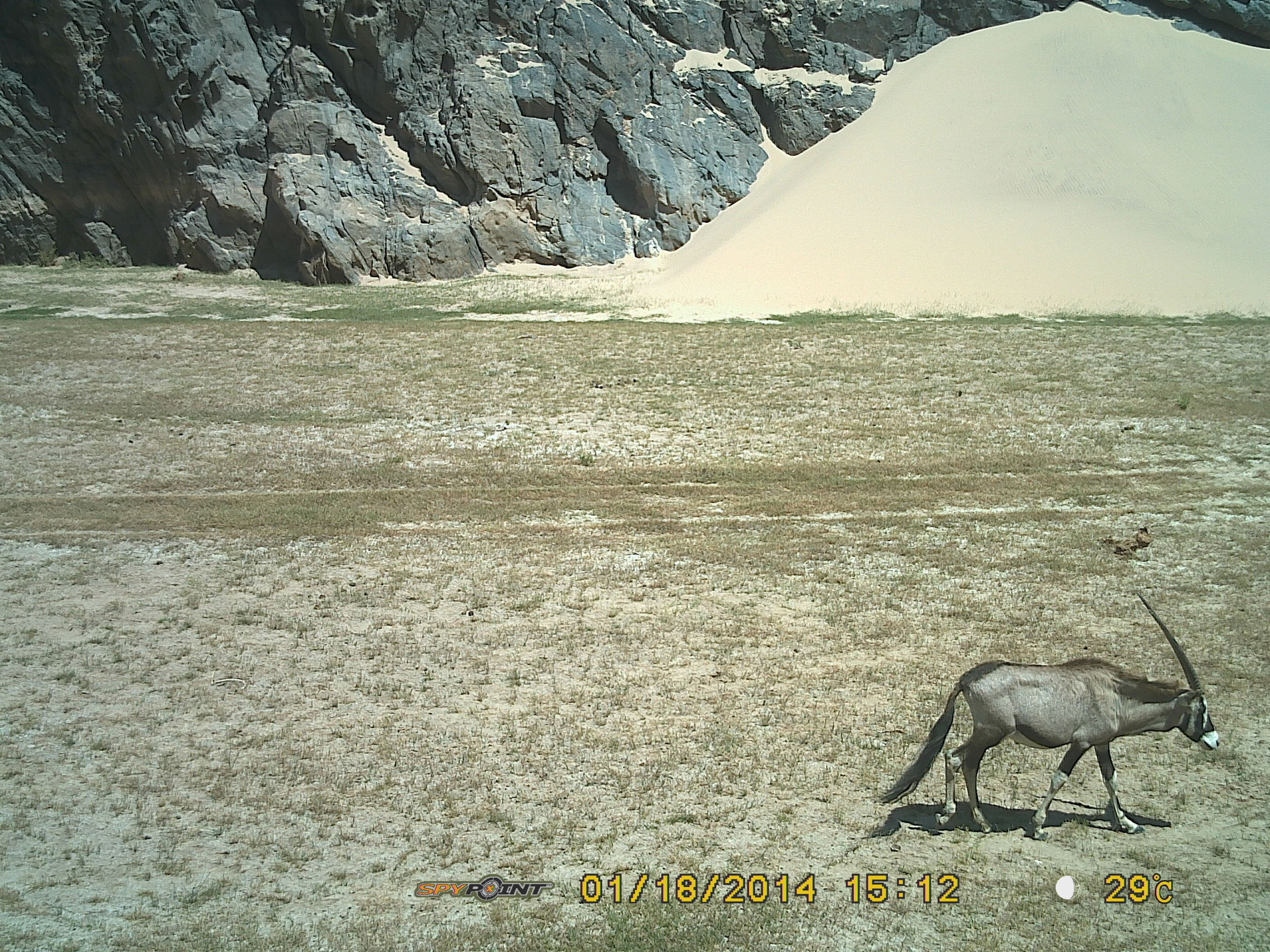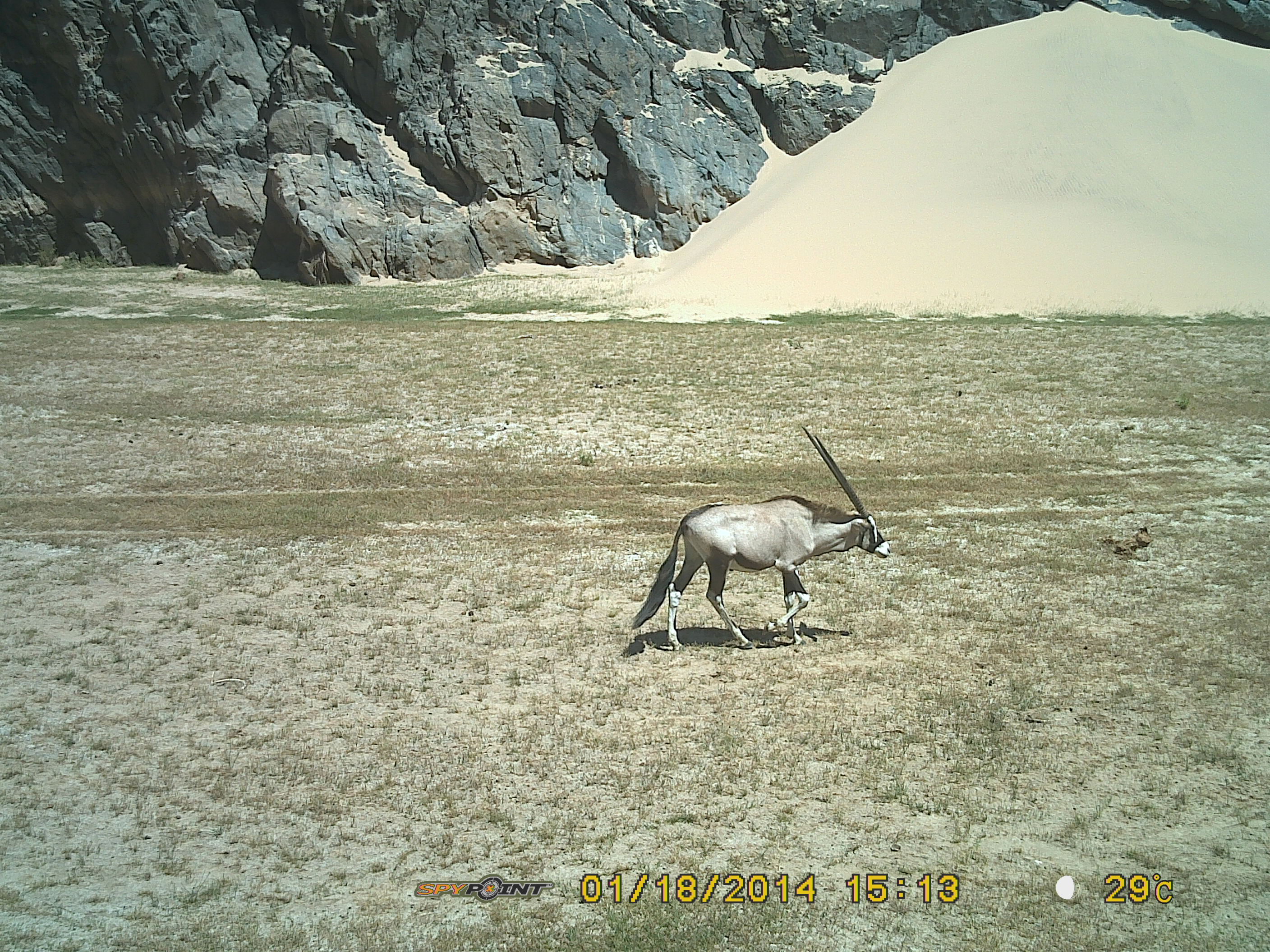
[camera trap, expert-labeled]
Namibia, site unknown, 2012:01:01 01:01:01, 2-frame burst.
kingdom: Animalia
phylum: Chordata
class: Mammalia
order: Artiodactyla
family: Bovidae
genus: Oryx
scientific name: Oryx gazella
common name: gemsbok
Oryx gazella (gemsbok).